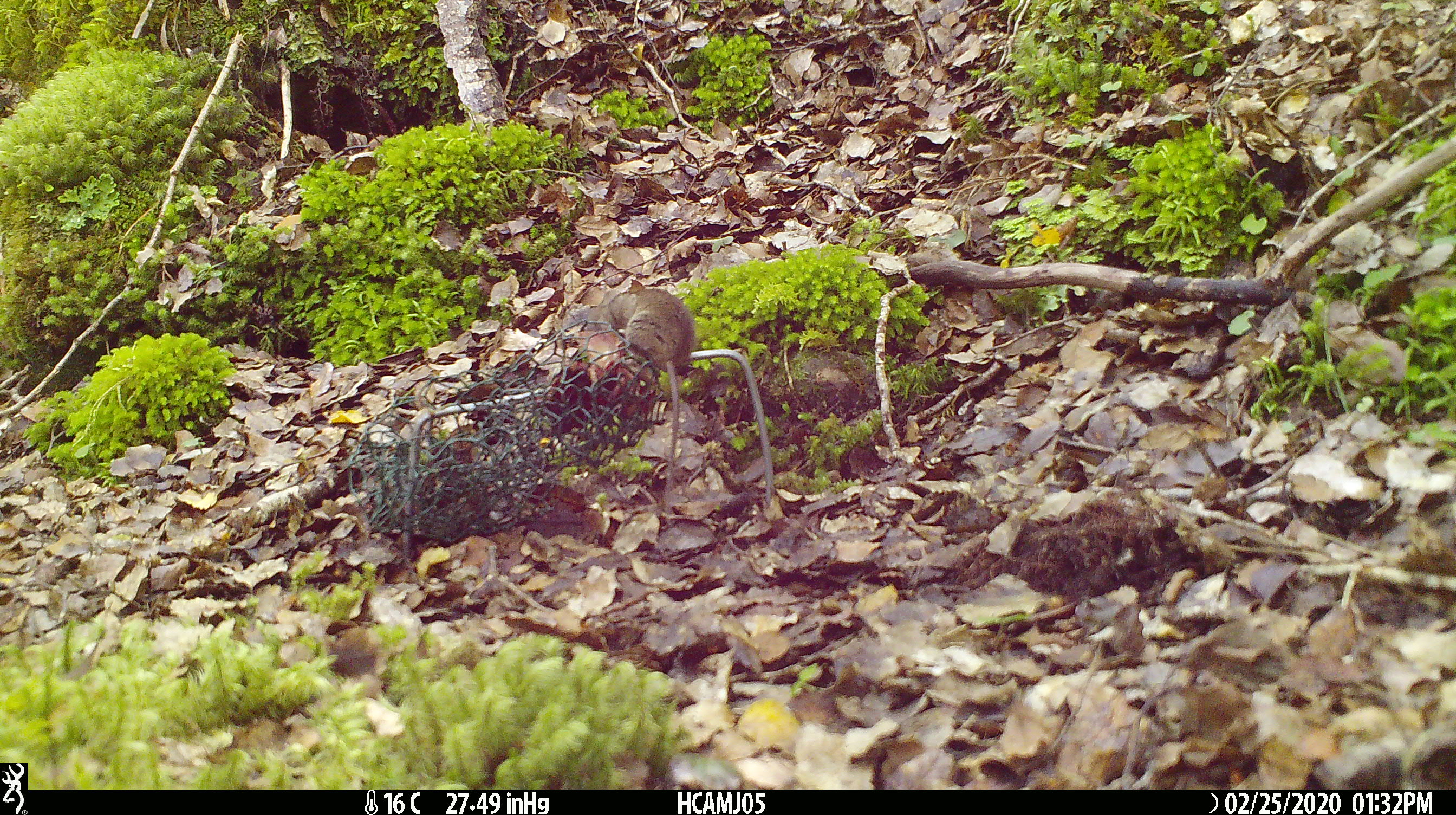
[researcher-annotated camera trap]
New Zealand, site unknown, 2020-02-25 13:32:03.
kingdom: Animalia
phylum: Chordata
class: Mammalia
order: Rodentia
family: Muridae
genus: Mus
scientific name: Mus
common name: mouse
Mouse (Mus).